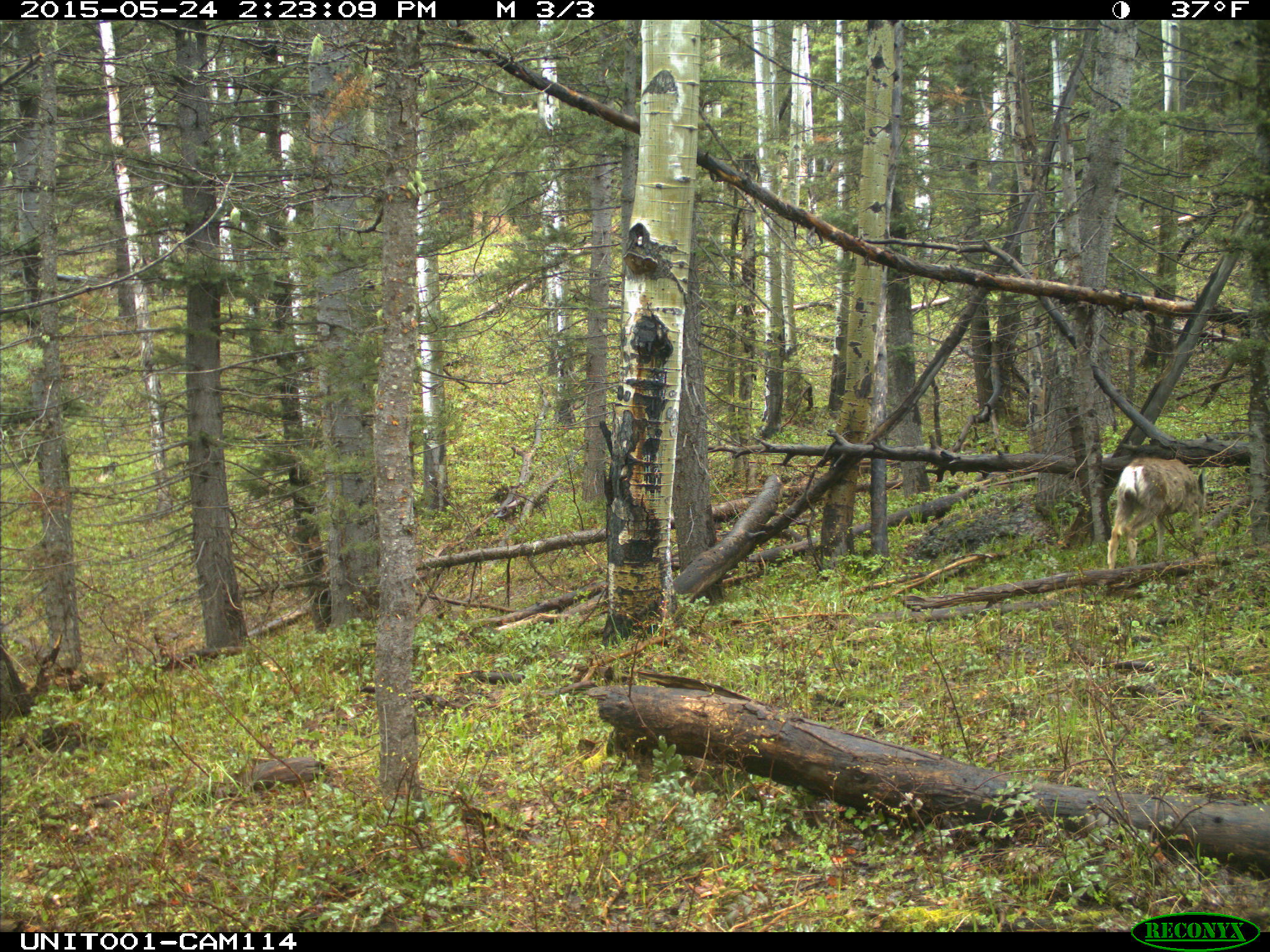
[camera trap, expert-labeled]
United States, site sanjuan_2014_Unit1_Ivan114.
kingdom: Animalia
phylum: Chordata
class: Mammalia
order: Artiodactyla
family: Cervidae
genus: Odocoileus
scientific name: Odocoileus hemionus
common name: mule deer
Odocoileus hemionus (mule deer).